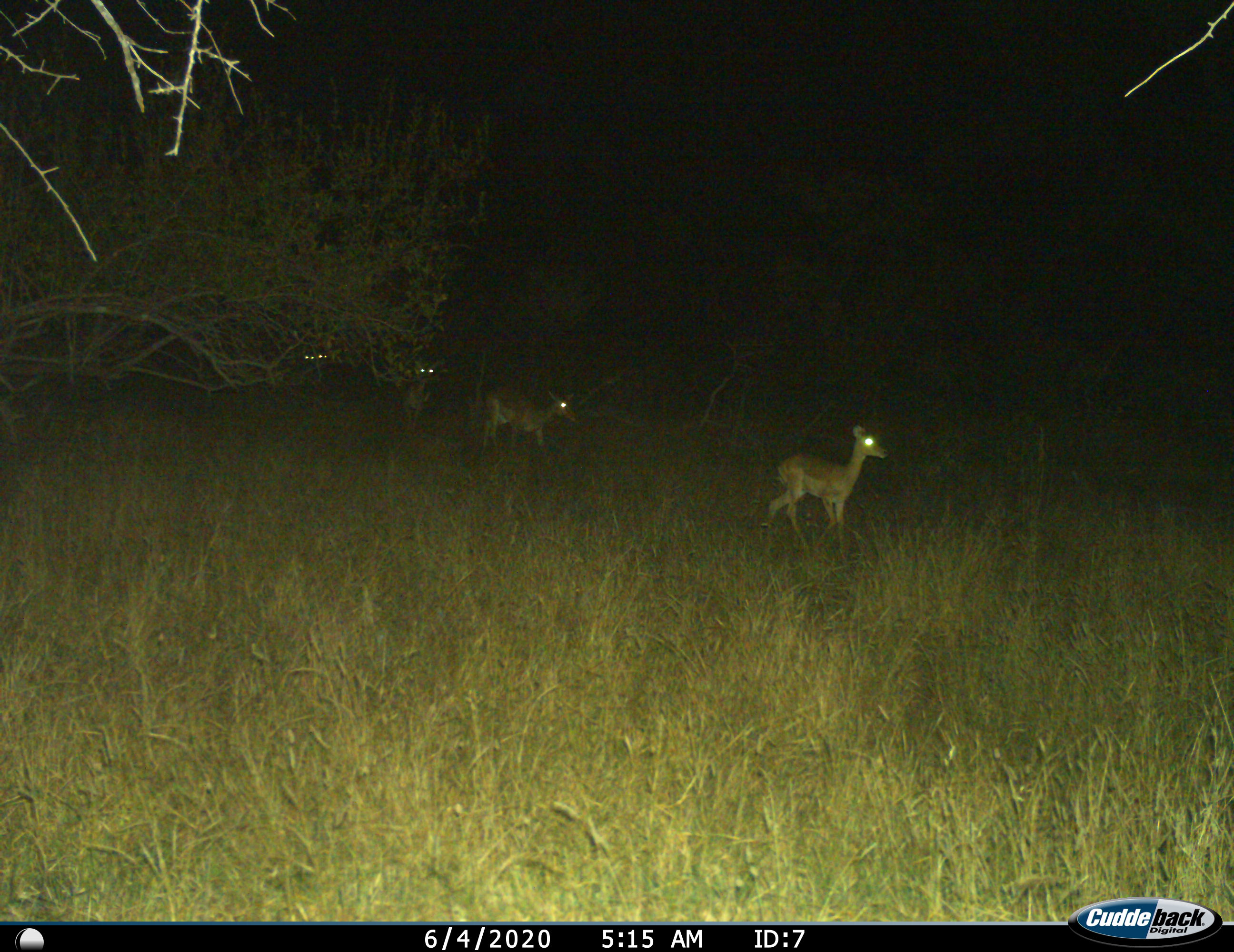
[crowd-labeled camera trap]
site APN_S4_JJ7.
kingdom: Animalia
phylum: Chordata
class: Mammalia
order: Artiodactyla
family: Bovidae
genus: Aepyceros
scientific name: Aepyceros melampus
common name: impala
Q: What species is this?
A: Impala (Aepyceros melampus).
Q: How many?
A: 5.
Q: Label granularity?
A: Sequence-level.